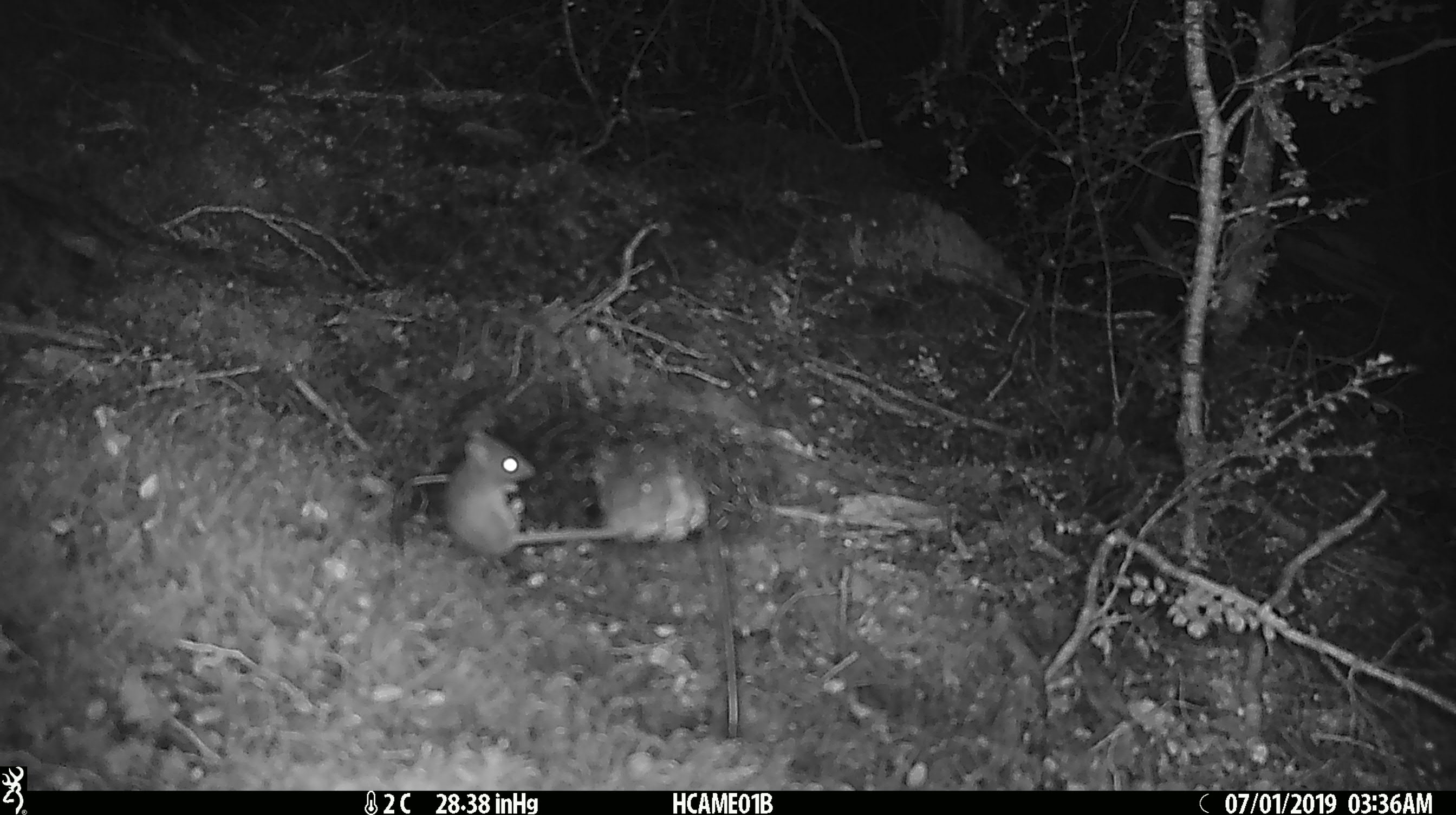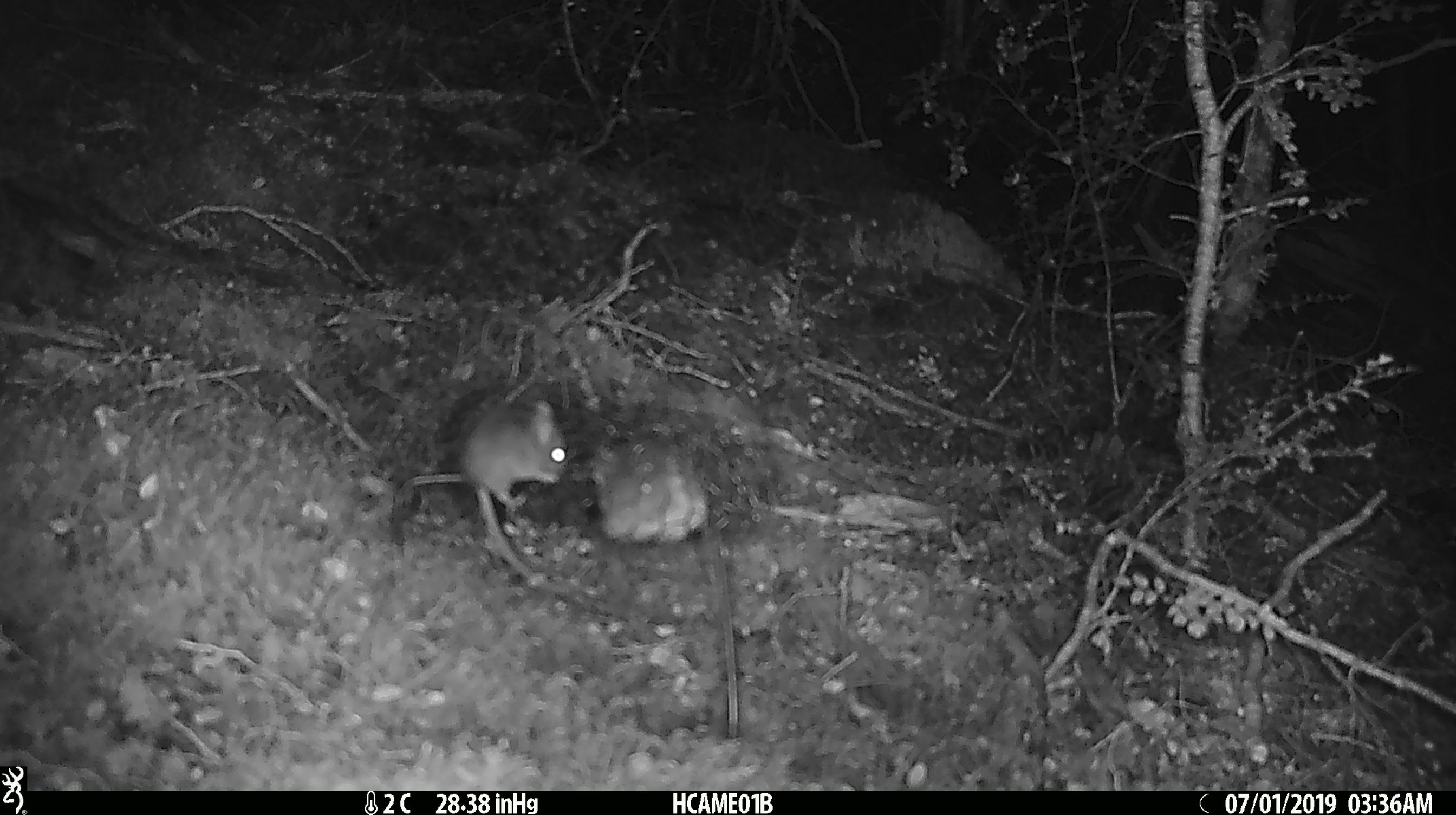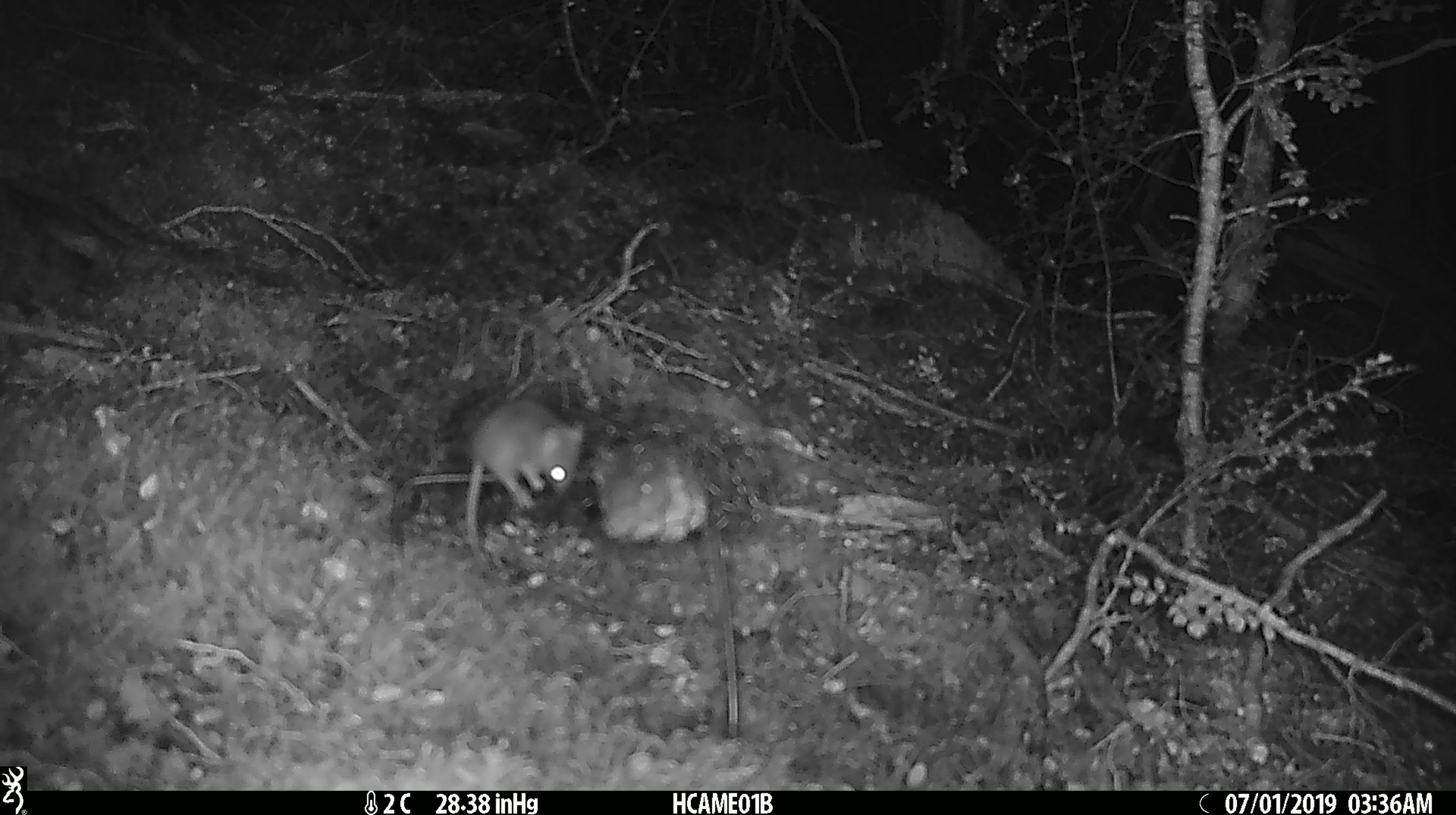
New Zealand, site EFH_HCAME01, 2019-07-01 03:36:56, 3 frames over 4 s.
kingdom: Animalia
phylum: Chordata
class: Mammalia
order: Rodentia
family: Muridae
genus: Mus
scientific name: Mus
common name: mouse